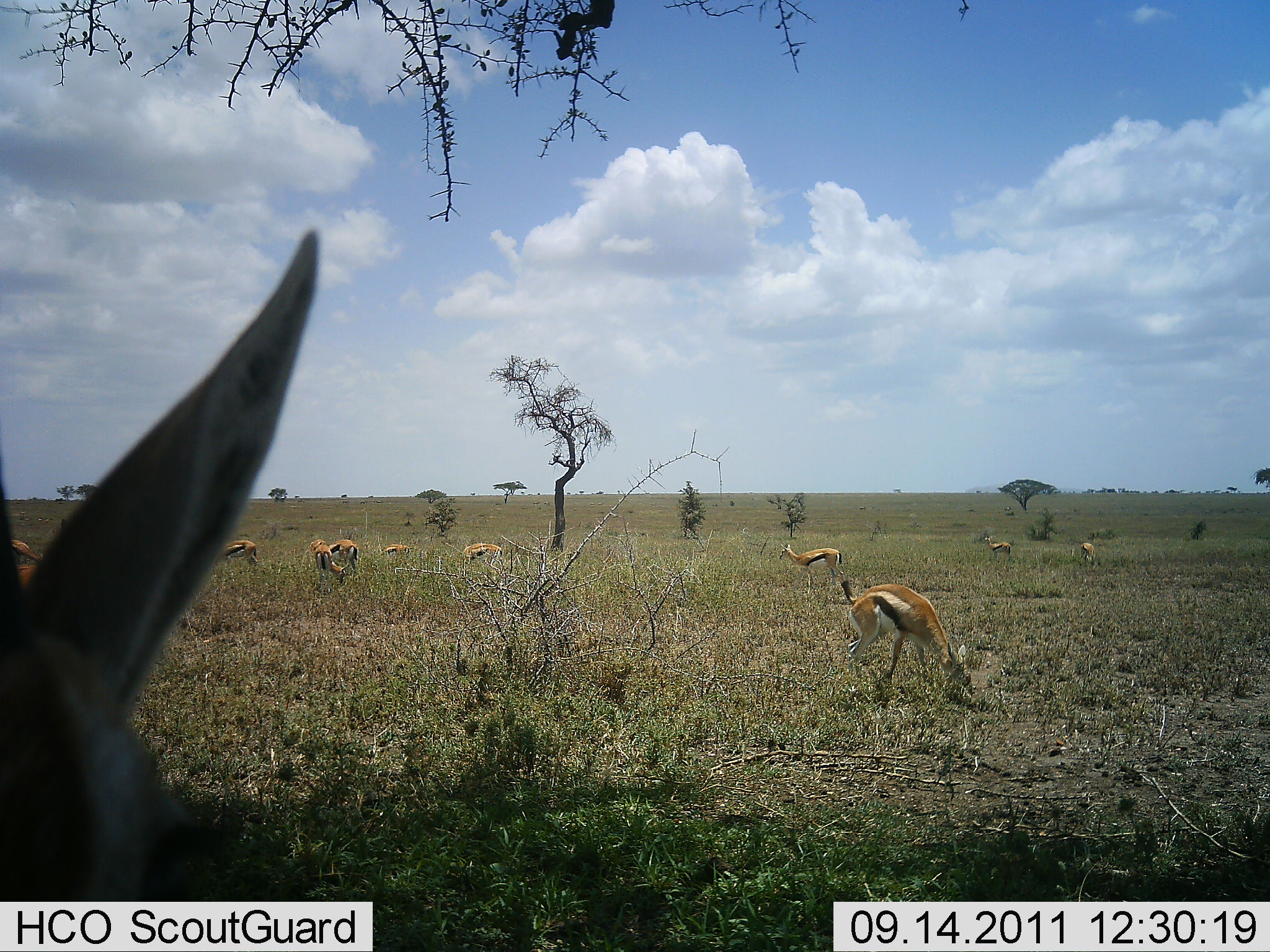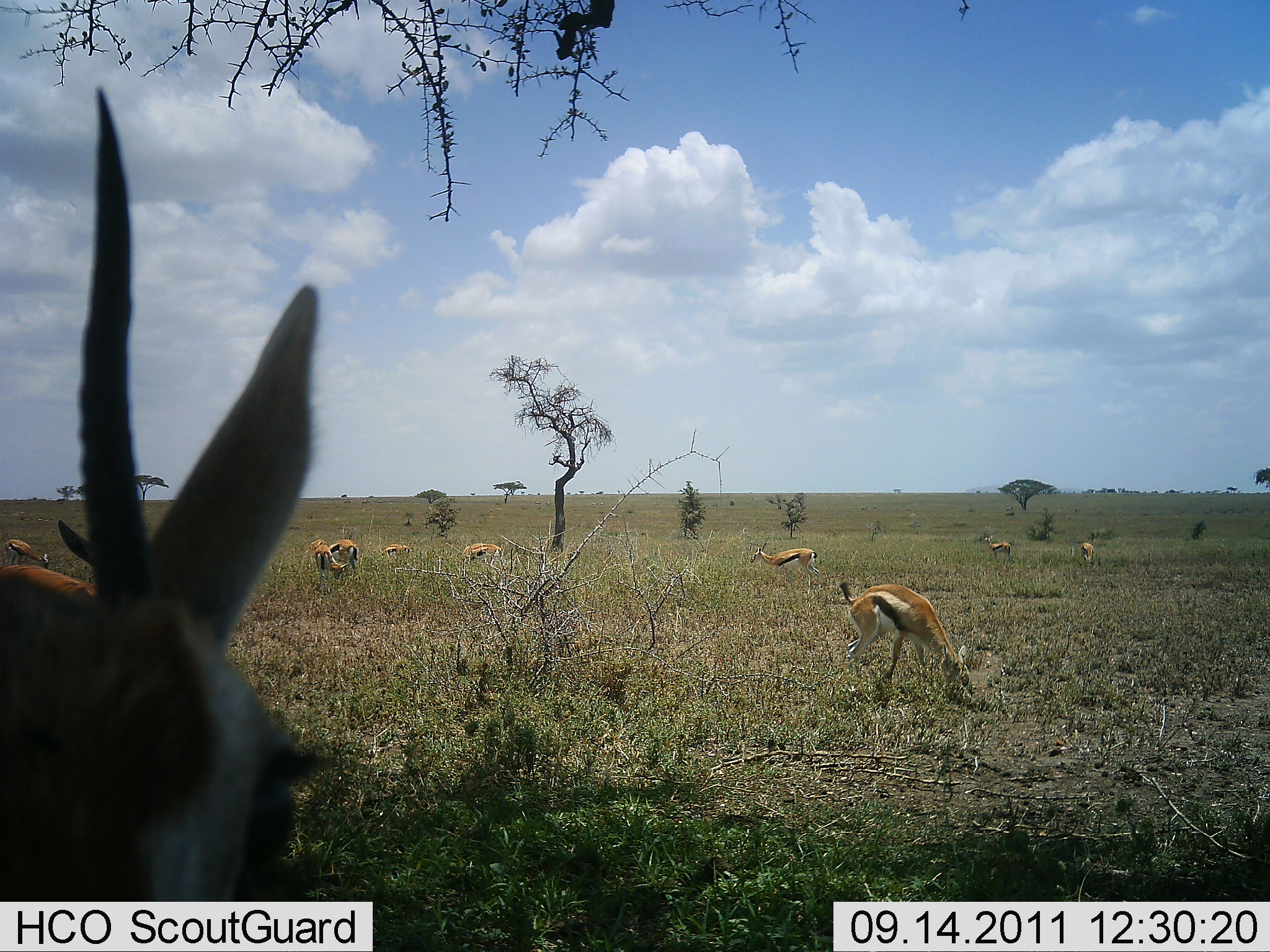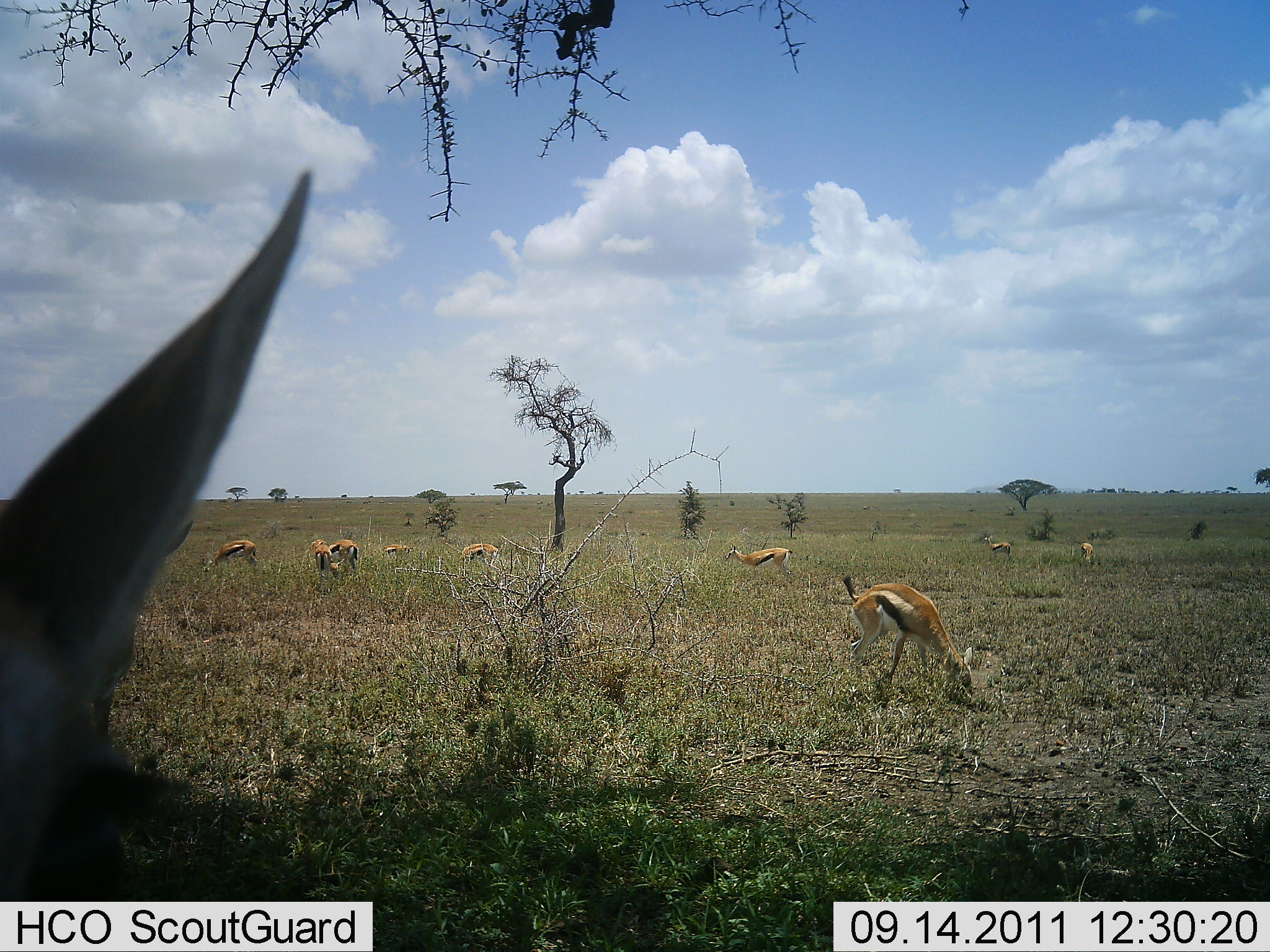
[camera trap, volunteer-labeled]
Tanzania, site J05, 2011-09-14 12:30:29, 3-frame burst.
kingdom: Animalia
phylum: Chordata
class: Mammalia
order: Artiodactyla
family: Bovidae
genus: Eudorcas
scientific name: Eudorcas thomsonii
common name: thomson's gazelle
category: gazellethomsons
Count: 11-50.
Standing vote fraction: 57%.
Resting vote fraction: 7%.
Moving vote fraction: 43%.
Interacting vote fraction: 0%.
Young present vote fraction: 0%.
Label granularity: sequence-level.